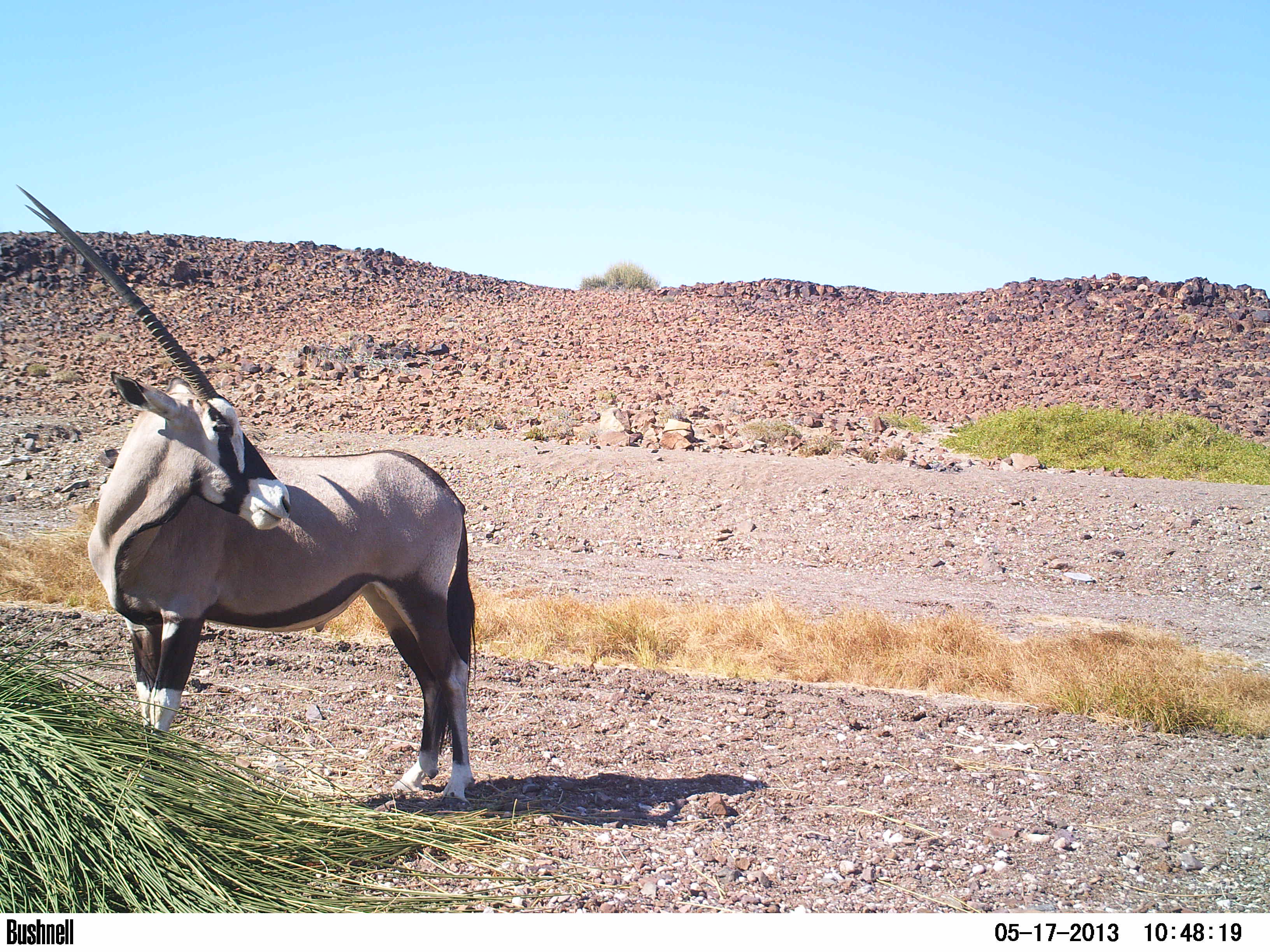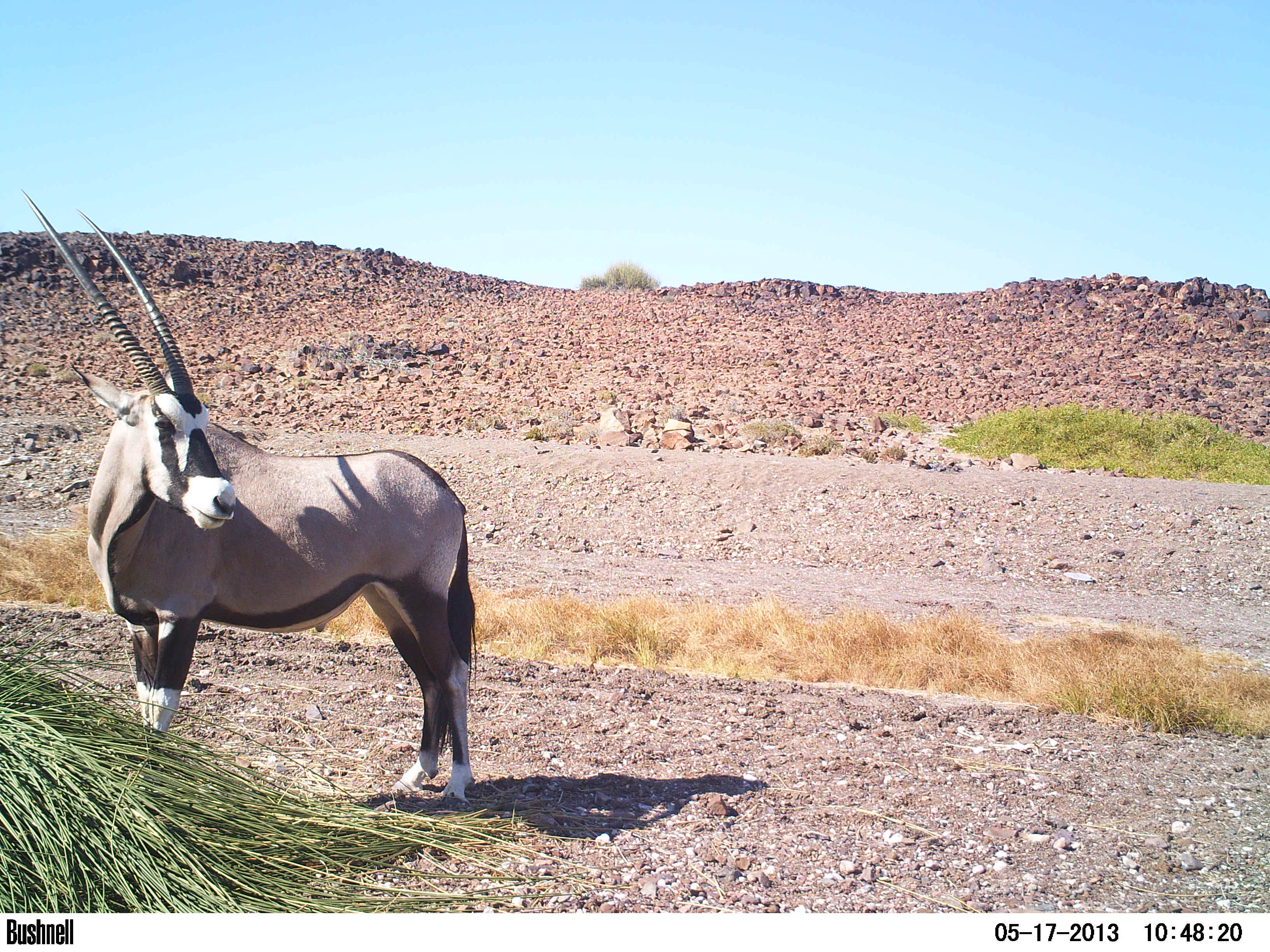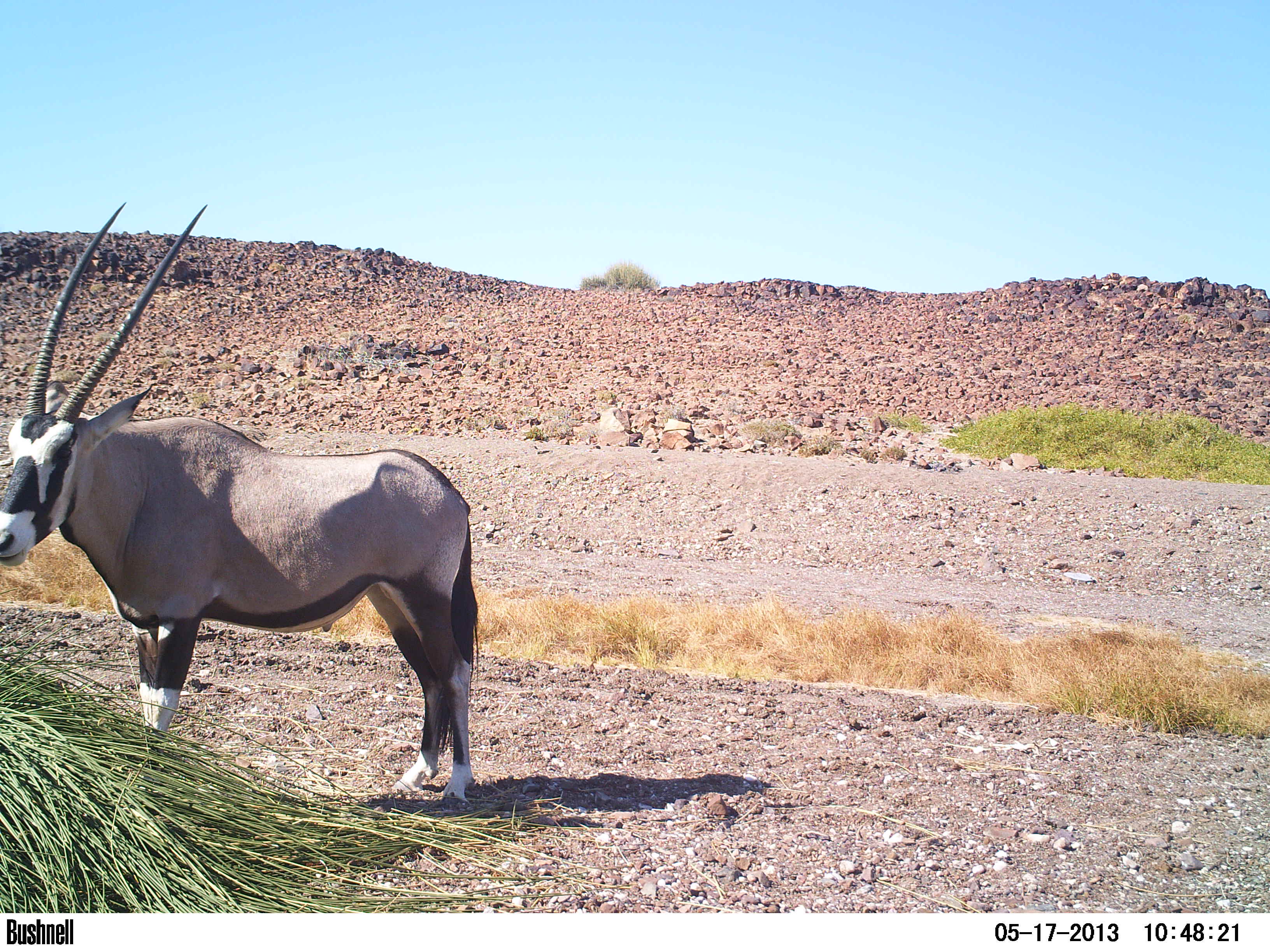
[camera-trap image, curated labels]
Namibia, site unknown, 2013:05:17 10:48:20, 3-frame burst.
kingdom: Animalia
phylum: Chordata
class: Mammalia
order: Artiodactyla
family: Bovidae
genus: Oryx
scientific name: Oryx gazella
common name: gemsbok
Oryx gazella (gemsbok).